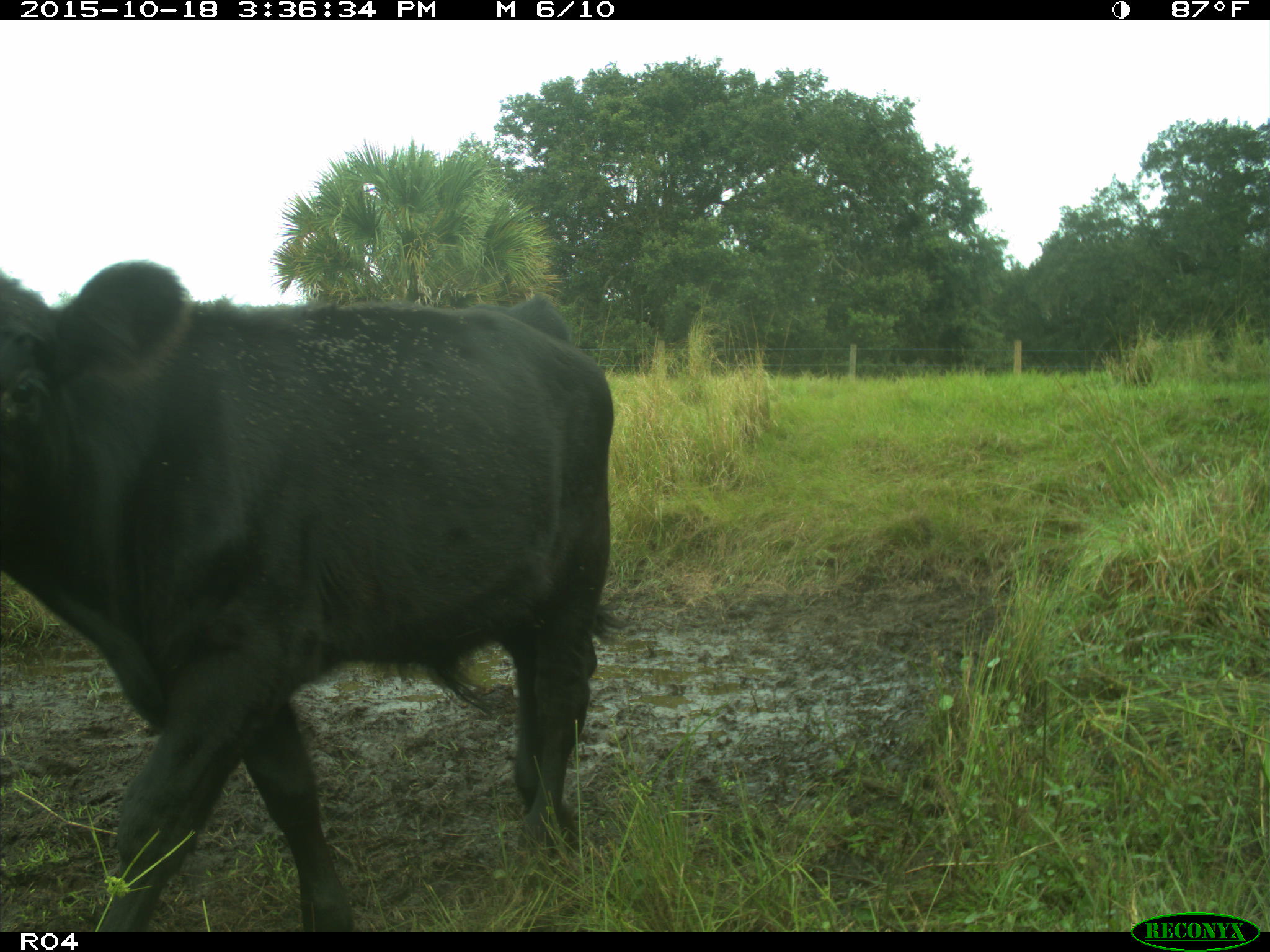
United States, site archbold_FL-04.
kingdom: Animalia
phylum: Chordata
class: Mammalia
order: Artiodactyla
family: Bovidae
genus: Bos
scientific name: Bos taurus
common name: domestic cow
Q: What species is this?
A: Bos taurus (domestic cow).